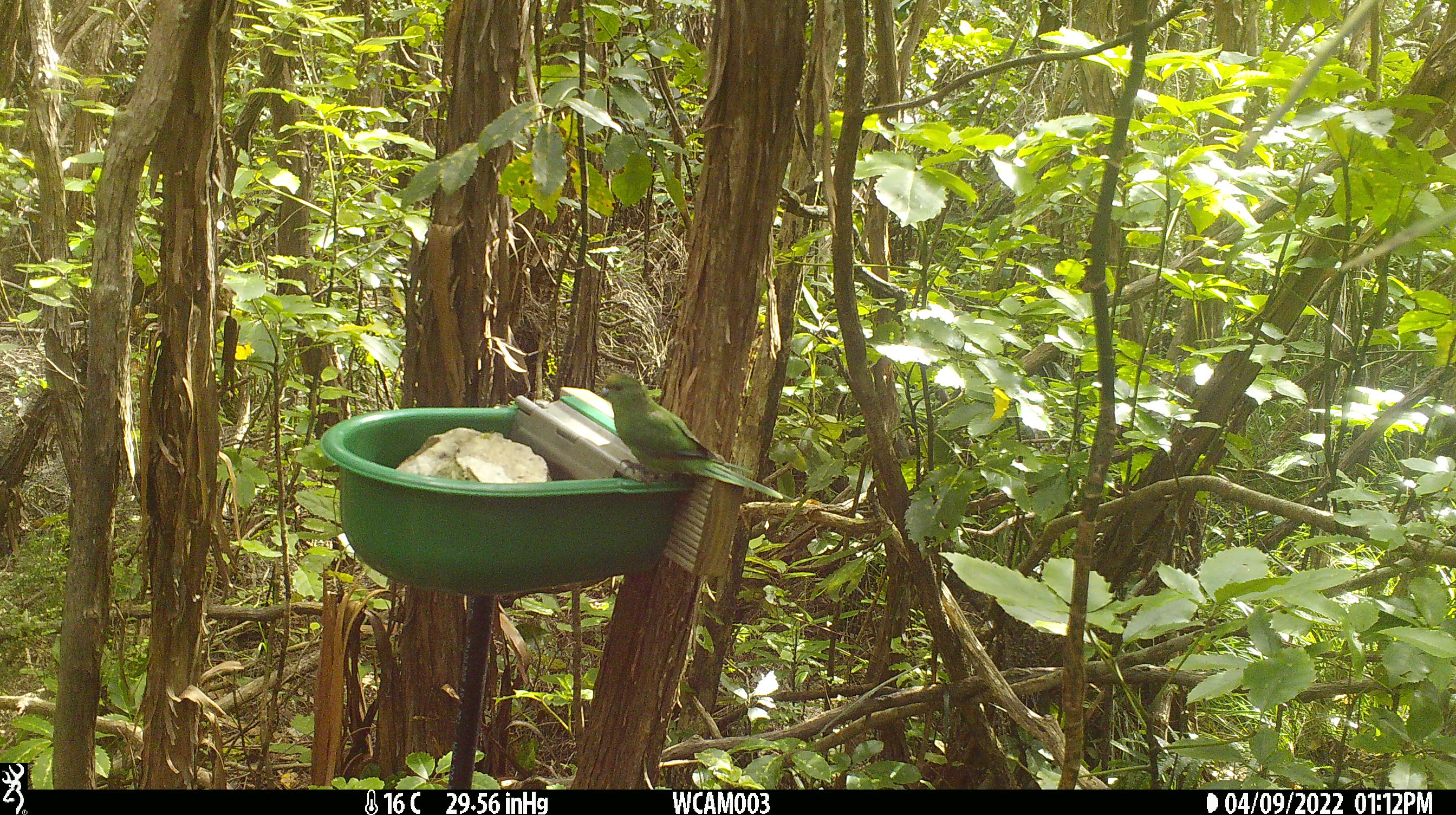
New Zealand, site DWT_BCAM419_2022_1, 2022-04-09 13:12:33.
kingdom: Animalia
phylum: Chordata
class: Aves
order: Psittaciformes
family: Psittaculidae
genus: Cyanoramphus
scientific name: Cyanoramphus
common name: parakeet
Parakeet (Cyanoramphus).